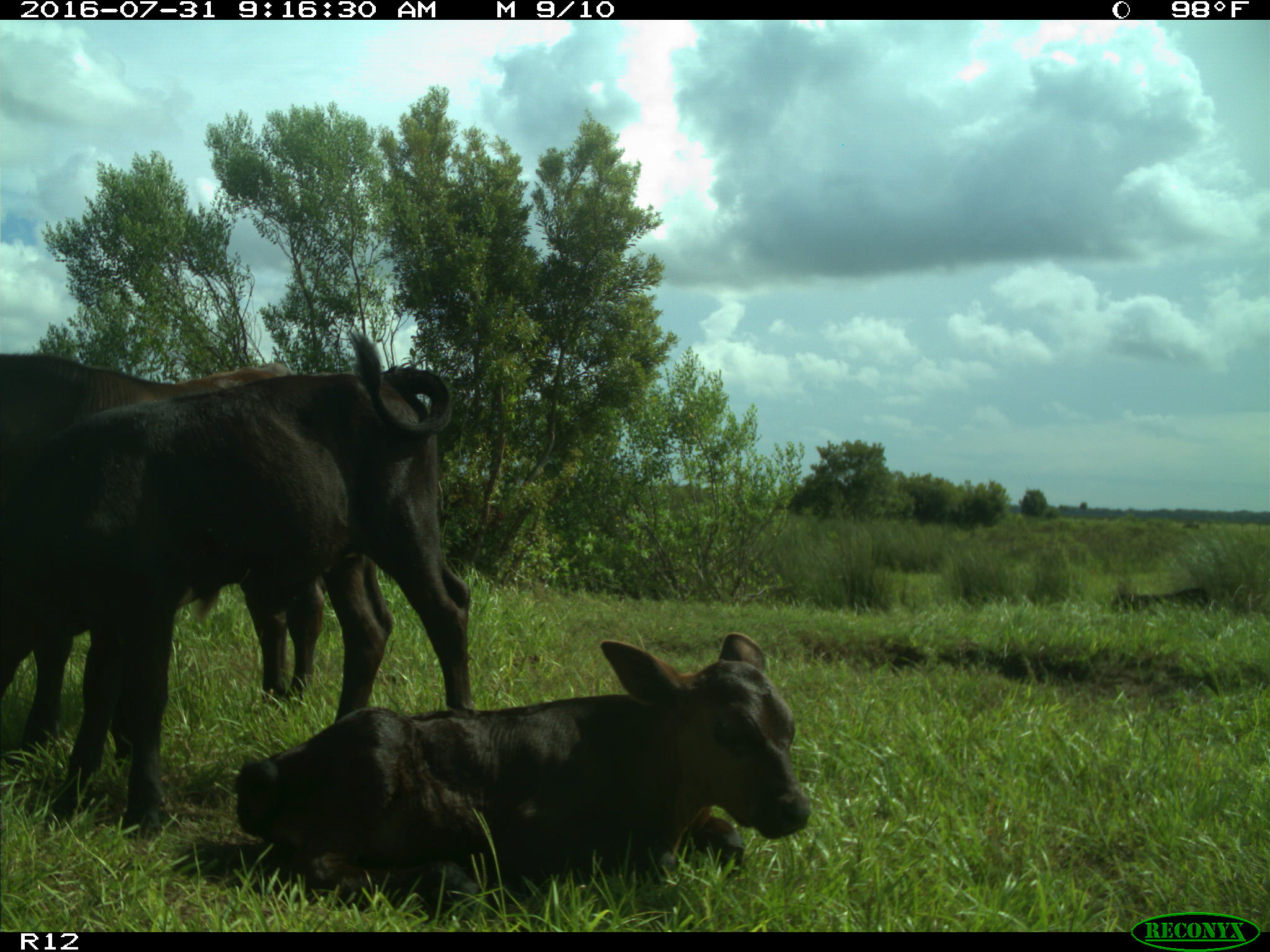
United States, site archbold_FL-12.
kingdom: Animalia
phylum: Chordata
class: Mammalia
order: Artiodactyla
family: Bovidae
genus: Bos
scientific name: Bos taurus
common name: domestic cow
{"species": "Bos taurus (domestic cow)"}